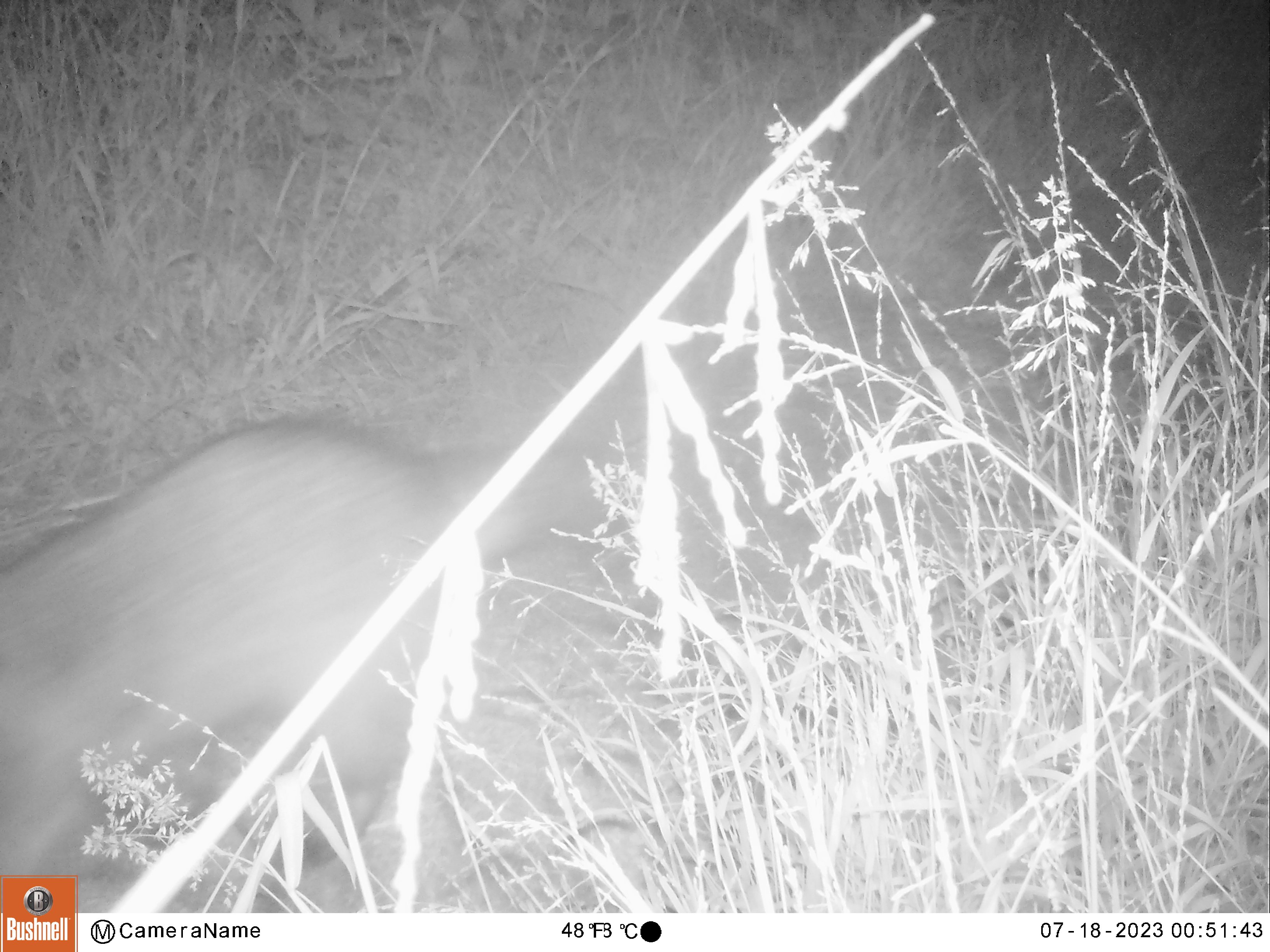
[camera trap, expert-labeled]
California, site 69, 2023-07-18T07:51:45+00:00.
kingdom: Animalia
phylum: Chordata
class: Mammalia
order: Carnivora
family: Canidae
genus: Urocyon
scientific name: Urocyon cinereoargenteus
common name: gray fox